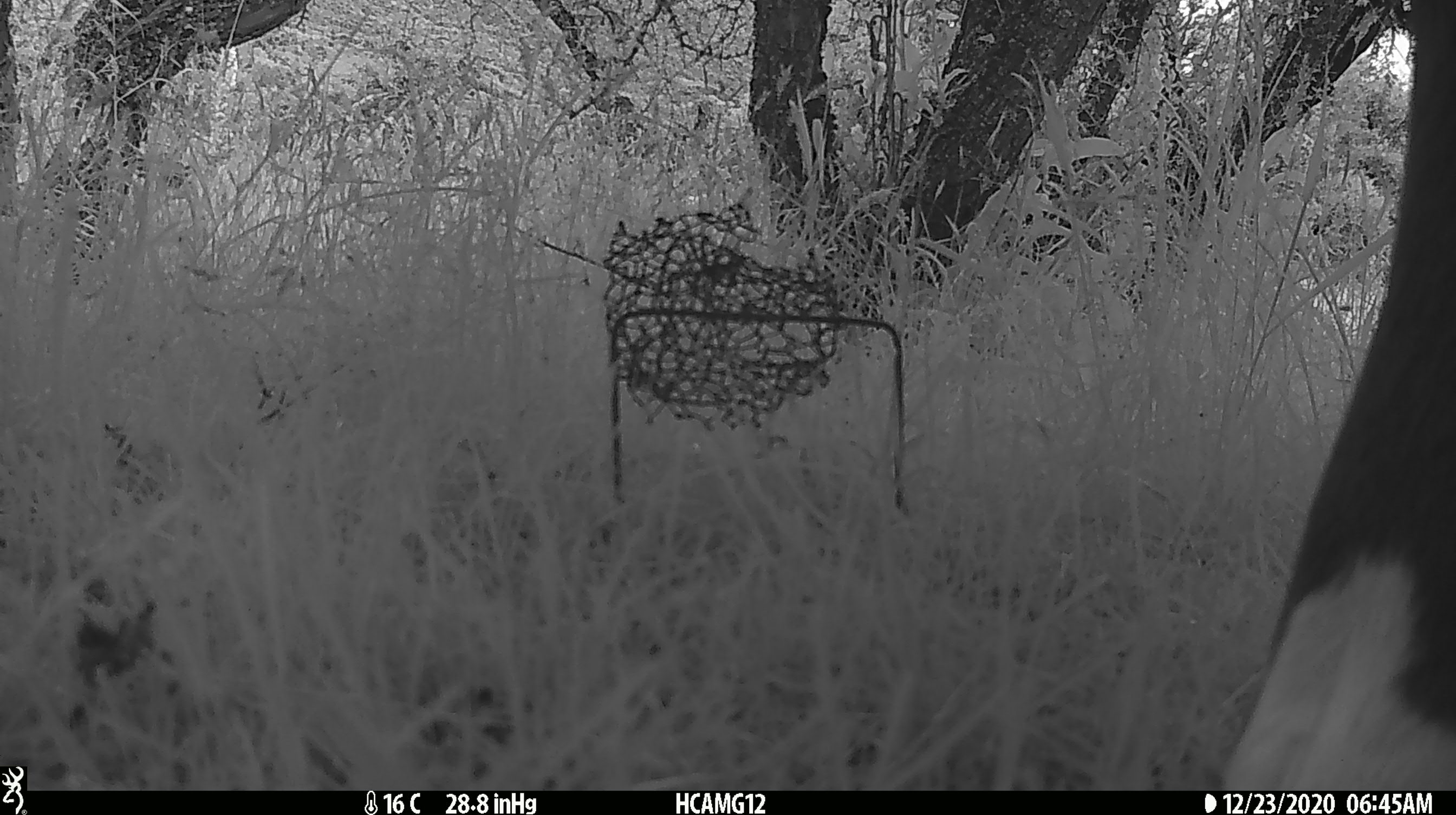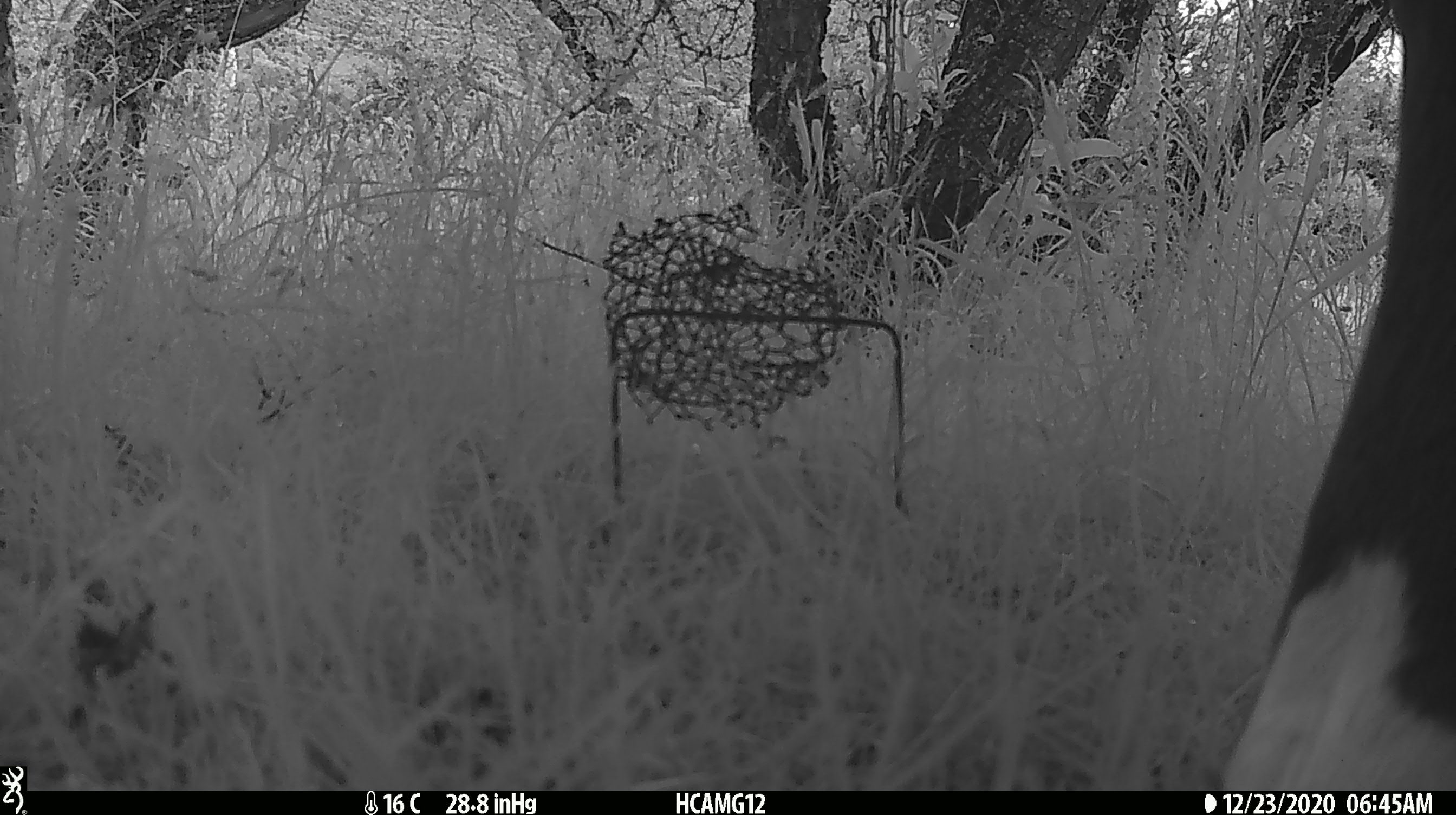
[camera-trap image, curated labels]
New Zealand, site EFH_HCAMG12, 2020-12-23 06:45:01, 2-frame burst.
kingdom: Animalia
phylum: Chordata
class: Mammalia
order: Artiodactyla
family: Bovidae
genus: Bos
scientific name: Bos taurus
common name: domestic cow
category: cow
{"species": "cow (domestic cow) (Bos taurus)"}